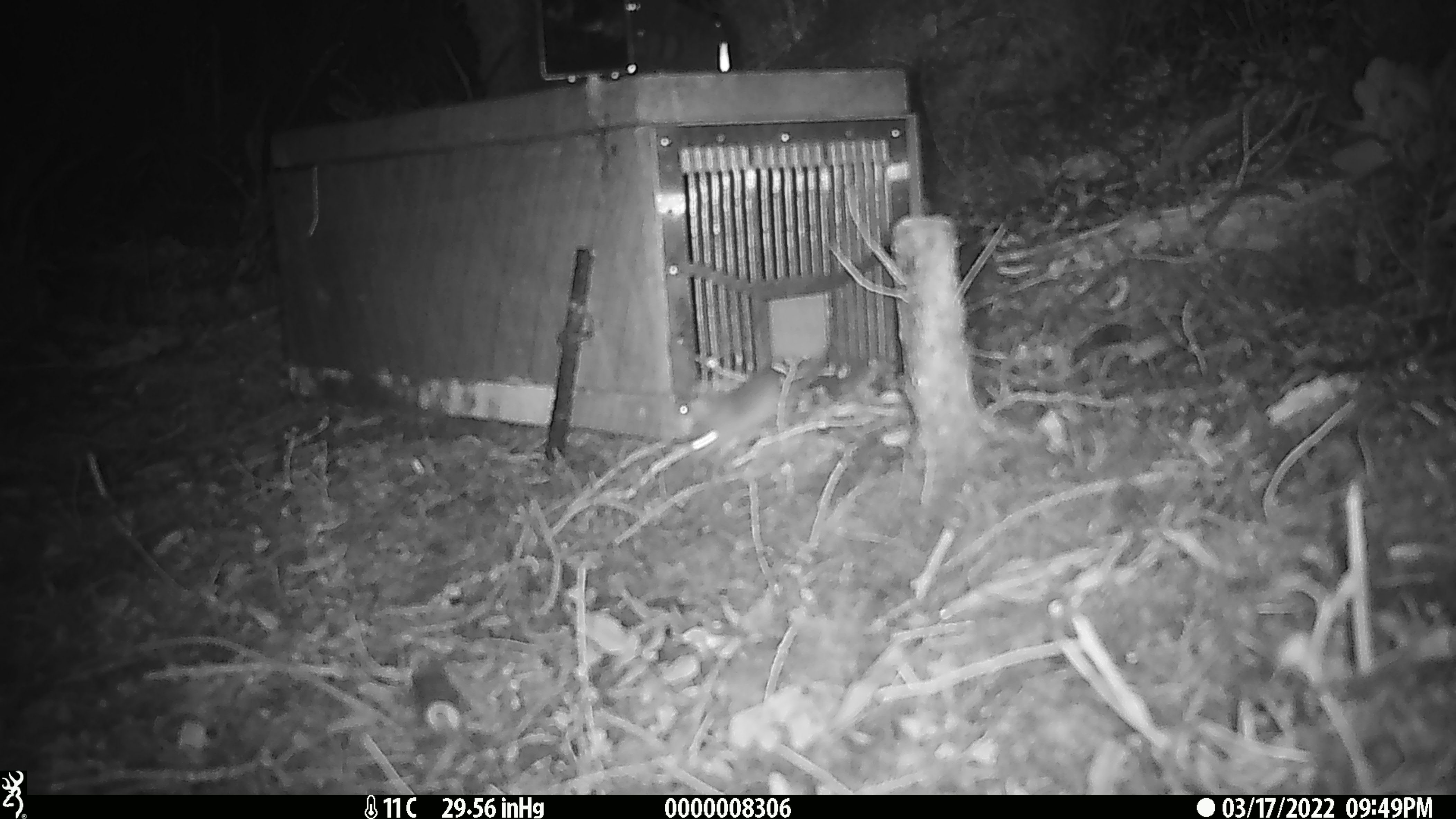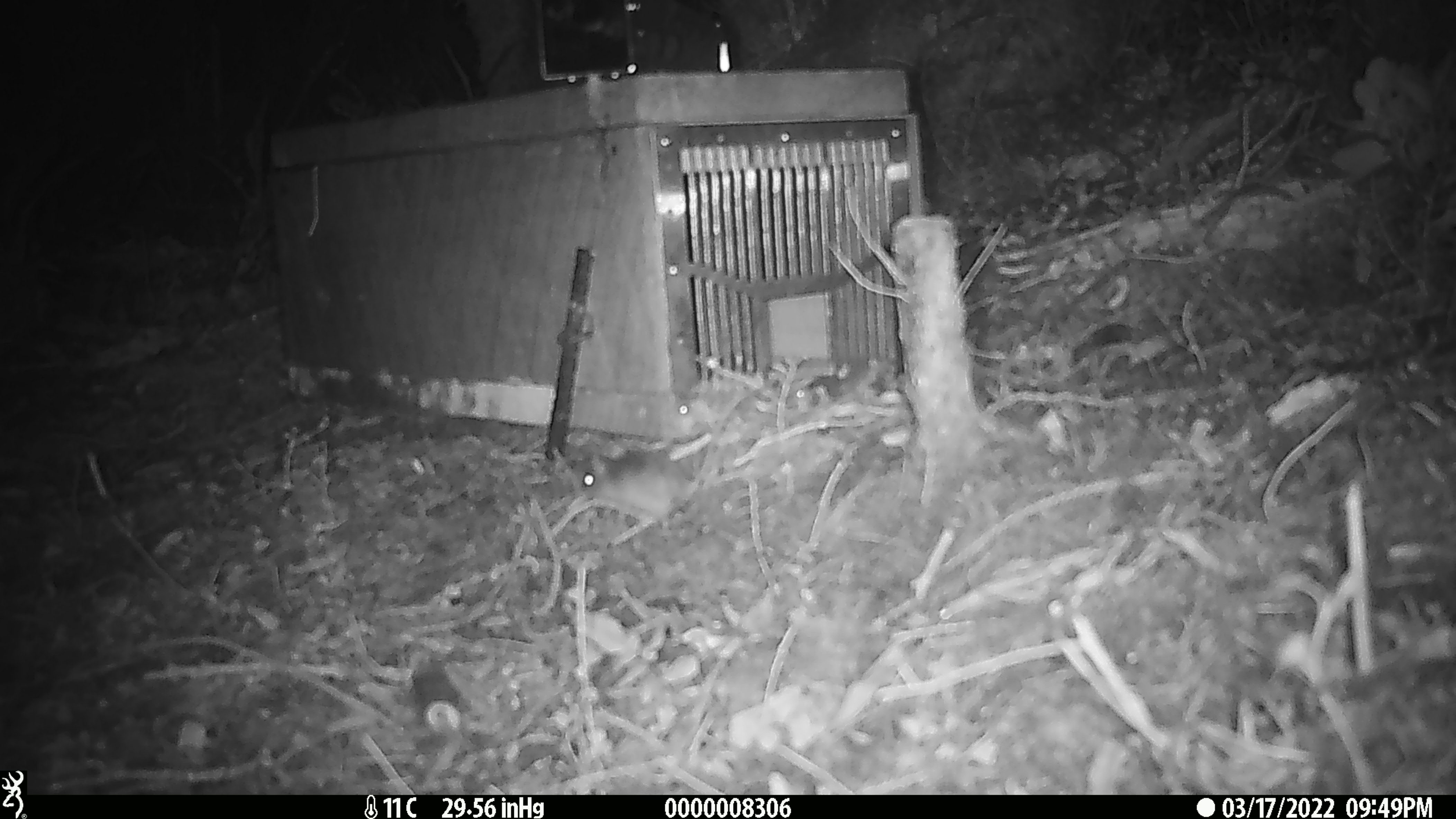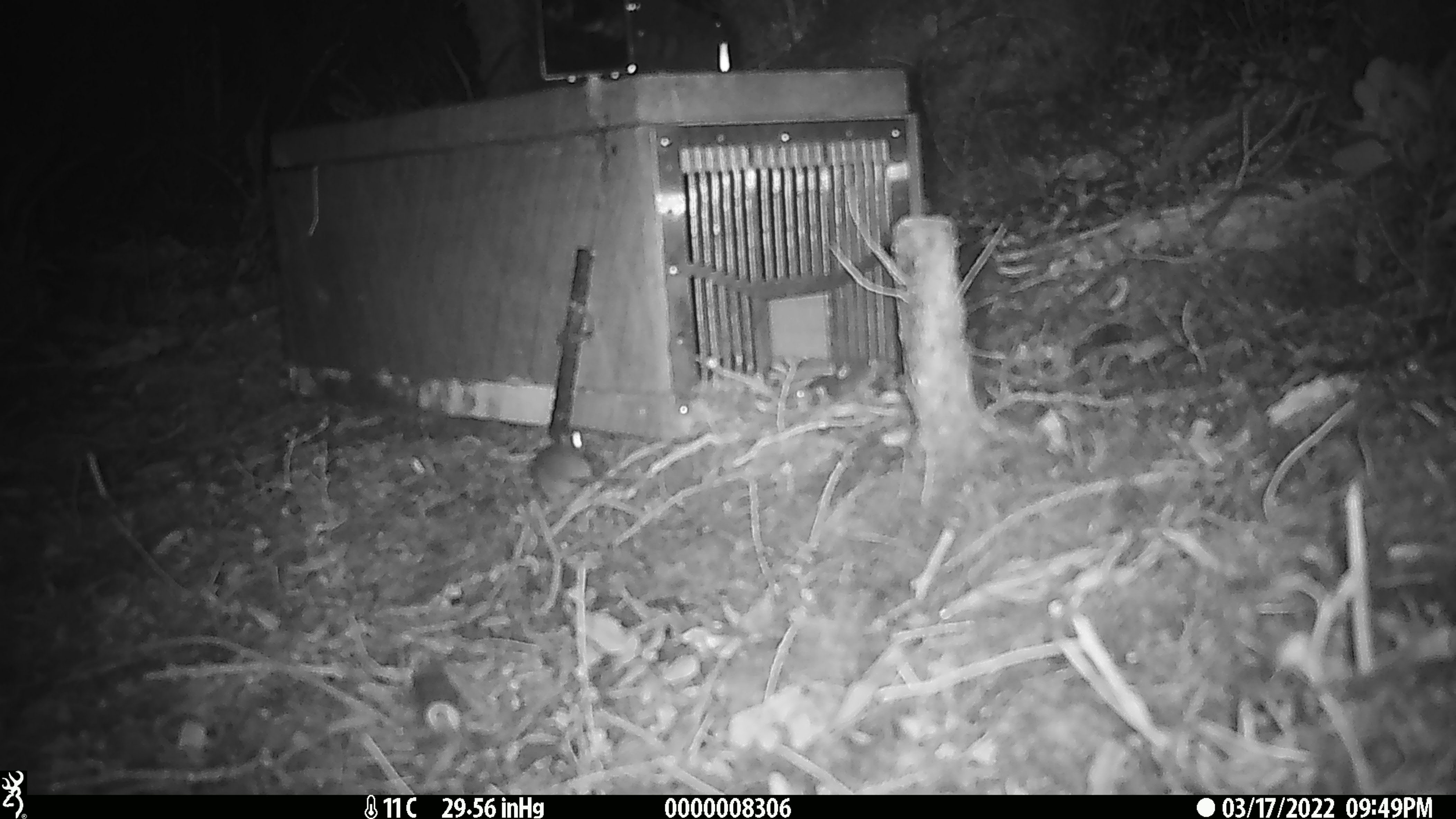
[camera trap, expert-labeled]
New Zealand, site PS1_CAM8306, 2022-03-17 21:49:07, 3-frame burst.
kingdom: Animalia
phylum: Chordata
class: Mammalia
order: Rodentia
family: Muridae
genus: Mus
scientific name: Mus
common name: mouse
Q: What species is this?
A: Mouse (Mus).